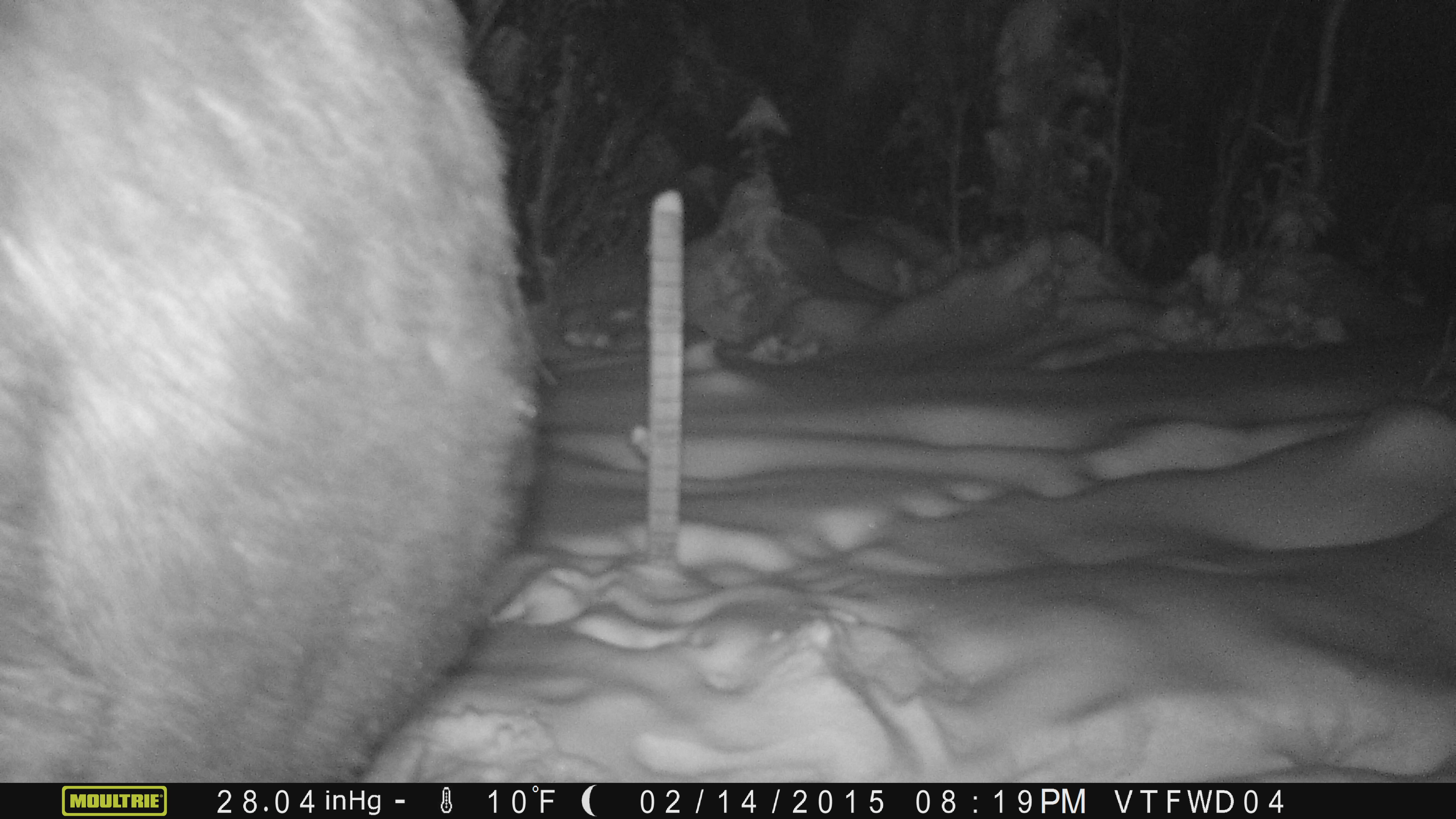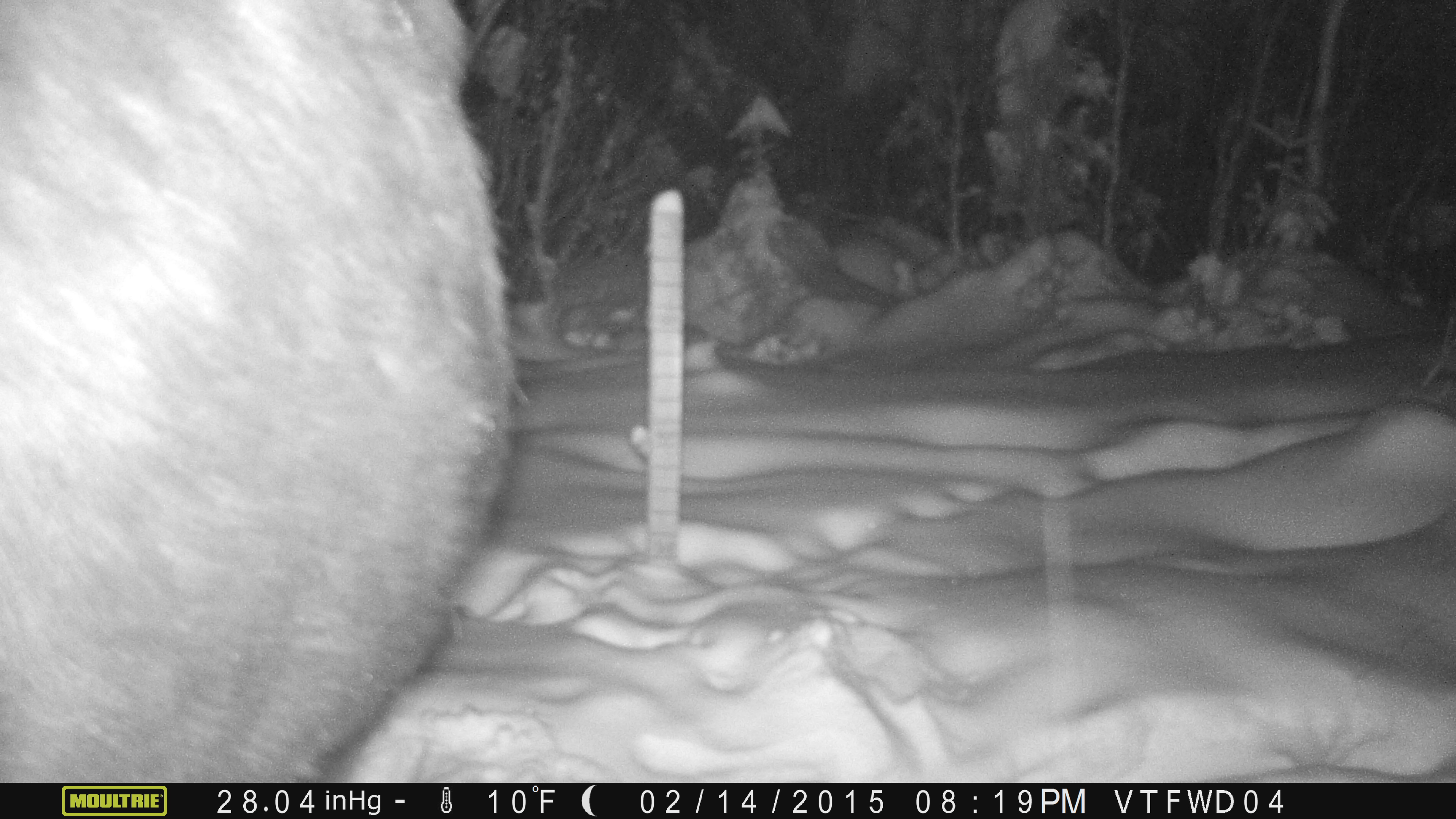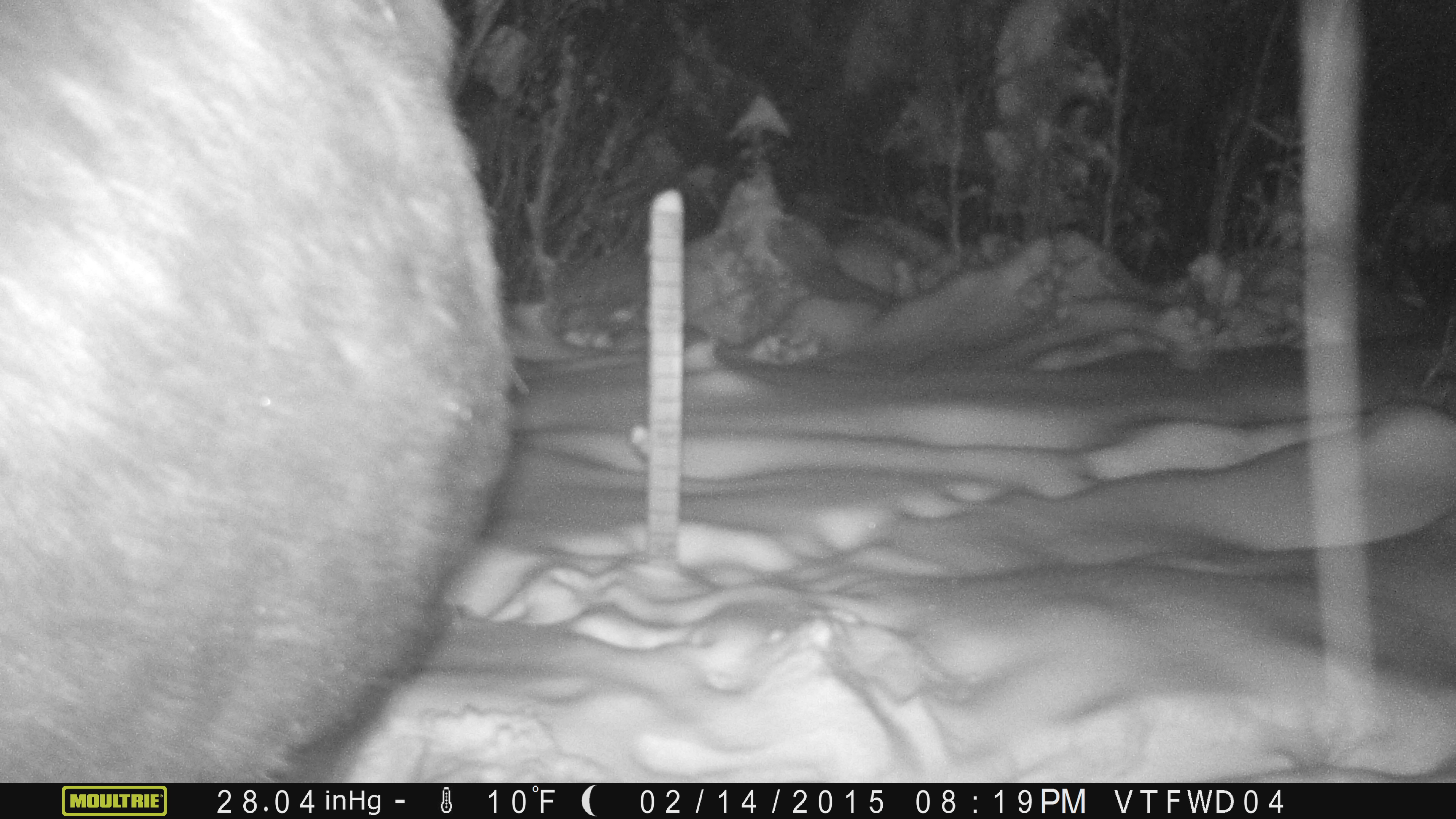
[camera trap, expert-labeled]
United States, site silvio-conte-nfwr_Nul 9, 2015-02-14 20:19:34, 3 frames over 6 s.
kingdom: Animalia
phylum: Chordata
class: Mammalia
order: Artiodactyla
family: Cervidae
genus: Alces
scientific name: Alces alces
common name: moose